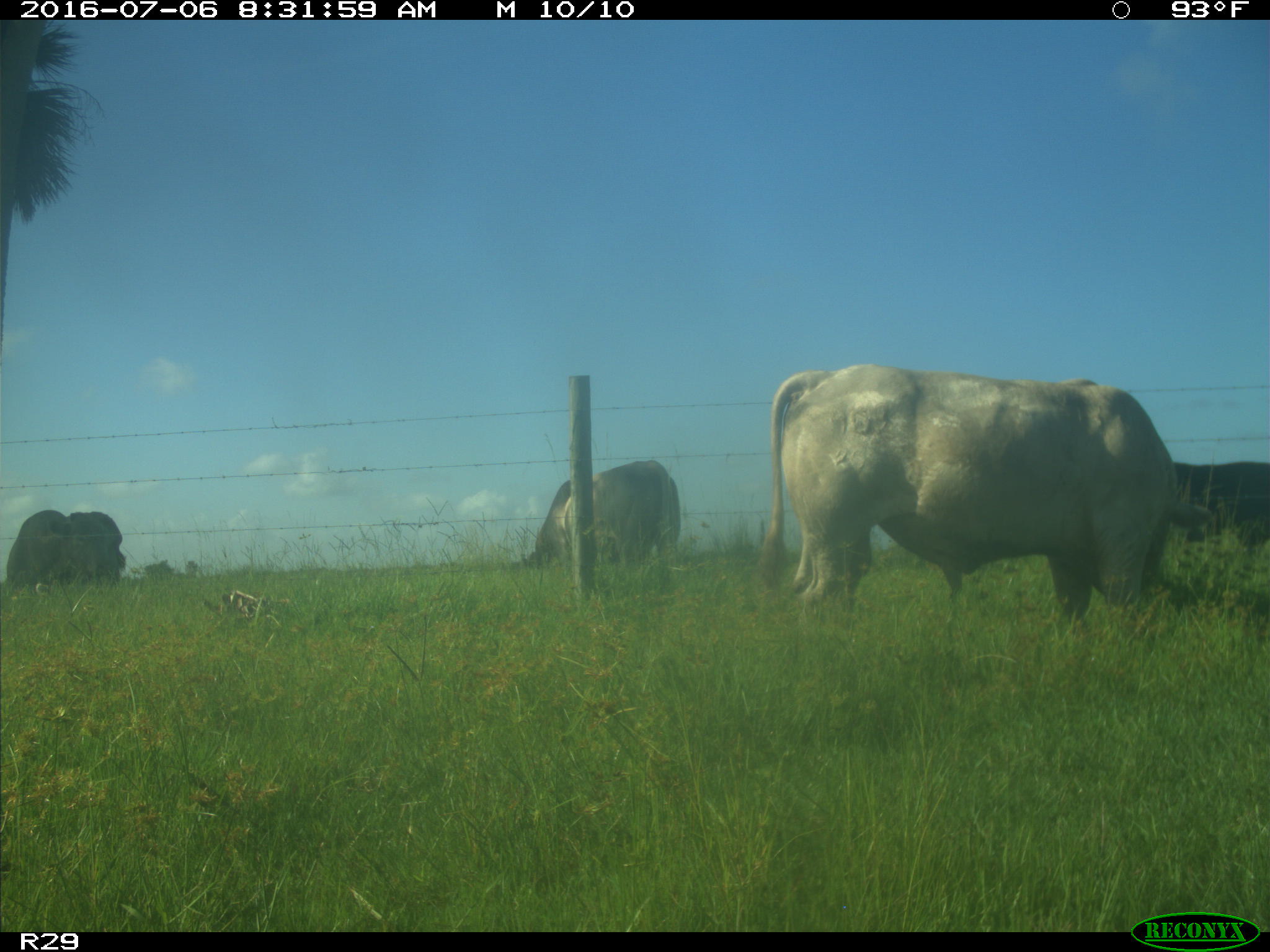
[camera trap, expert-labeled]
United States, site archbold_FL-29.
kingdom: Animalia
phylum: Chordata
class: Mammalia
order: Artiodactyla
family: Bovidae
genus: Bos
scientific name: Bos taurus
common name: domestic cow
Bos taurus (domestic cow).